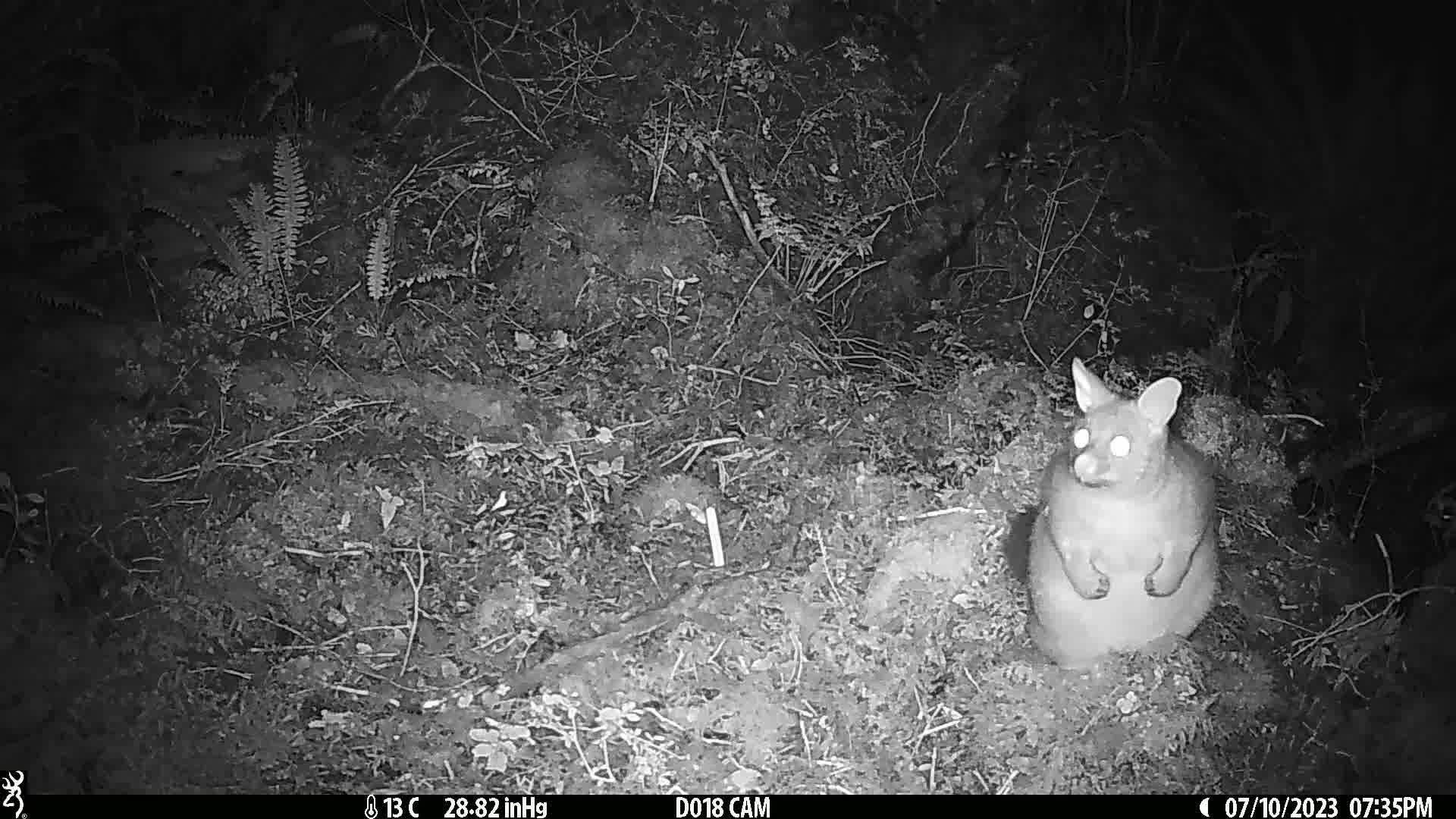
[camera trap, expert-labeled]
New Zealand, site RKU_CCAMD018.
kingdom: Animalia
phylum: Chordata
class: Mammalia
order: Diprotodontia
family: Phalangeridae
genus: Trichosurus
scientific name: Trichosurus vulpecula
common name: common brushtail possum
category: possum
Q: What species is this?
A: Possum (common brushtail possum) (Trichosurus vulpecula).